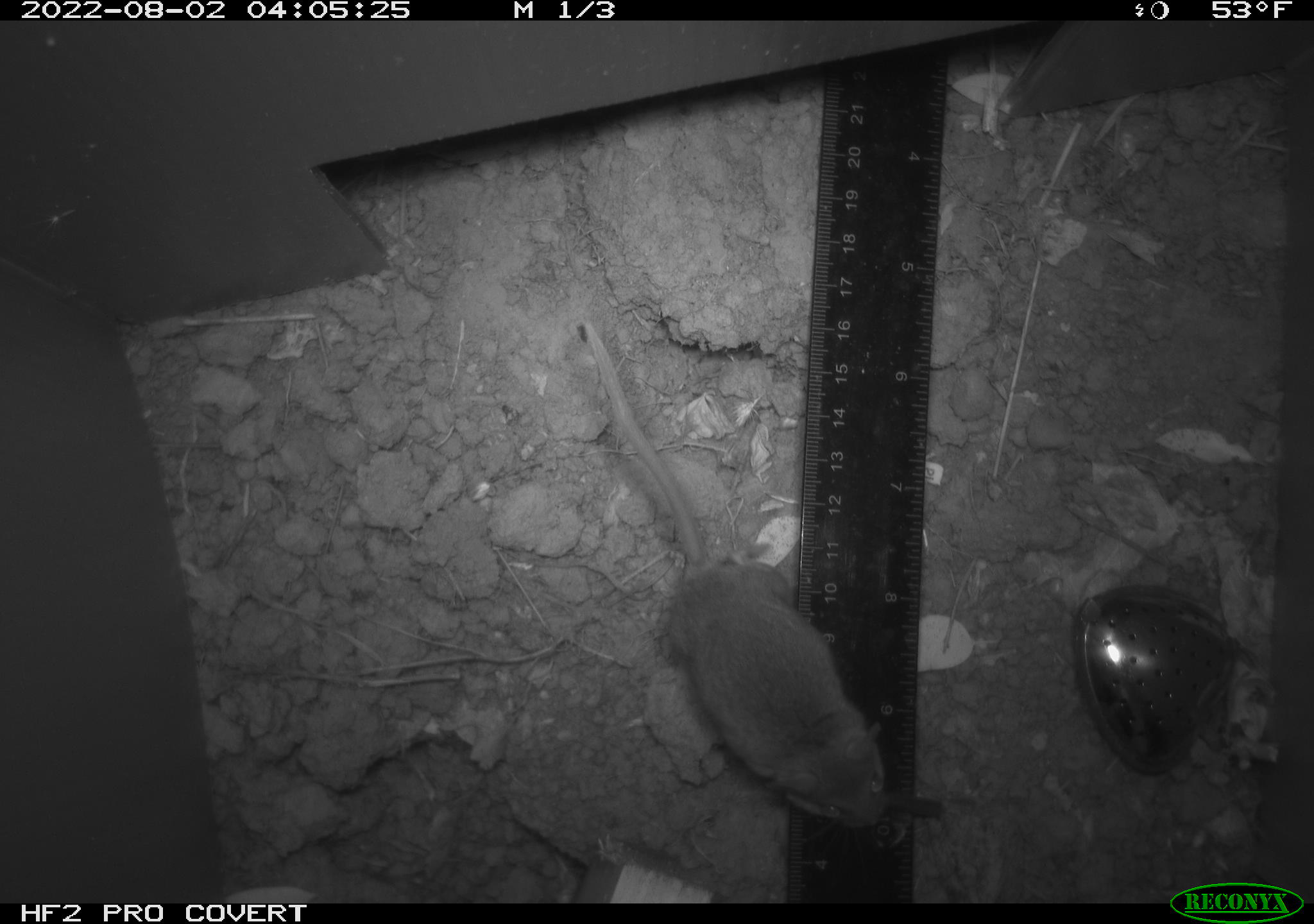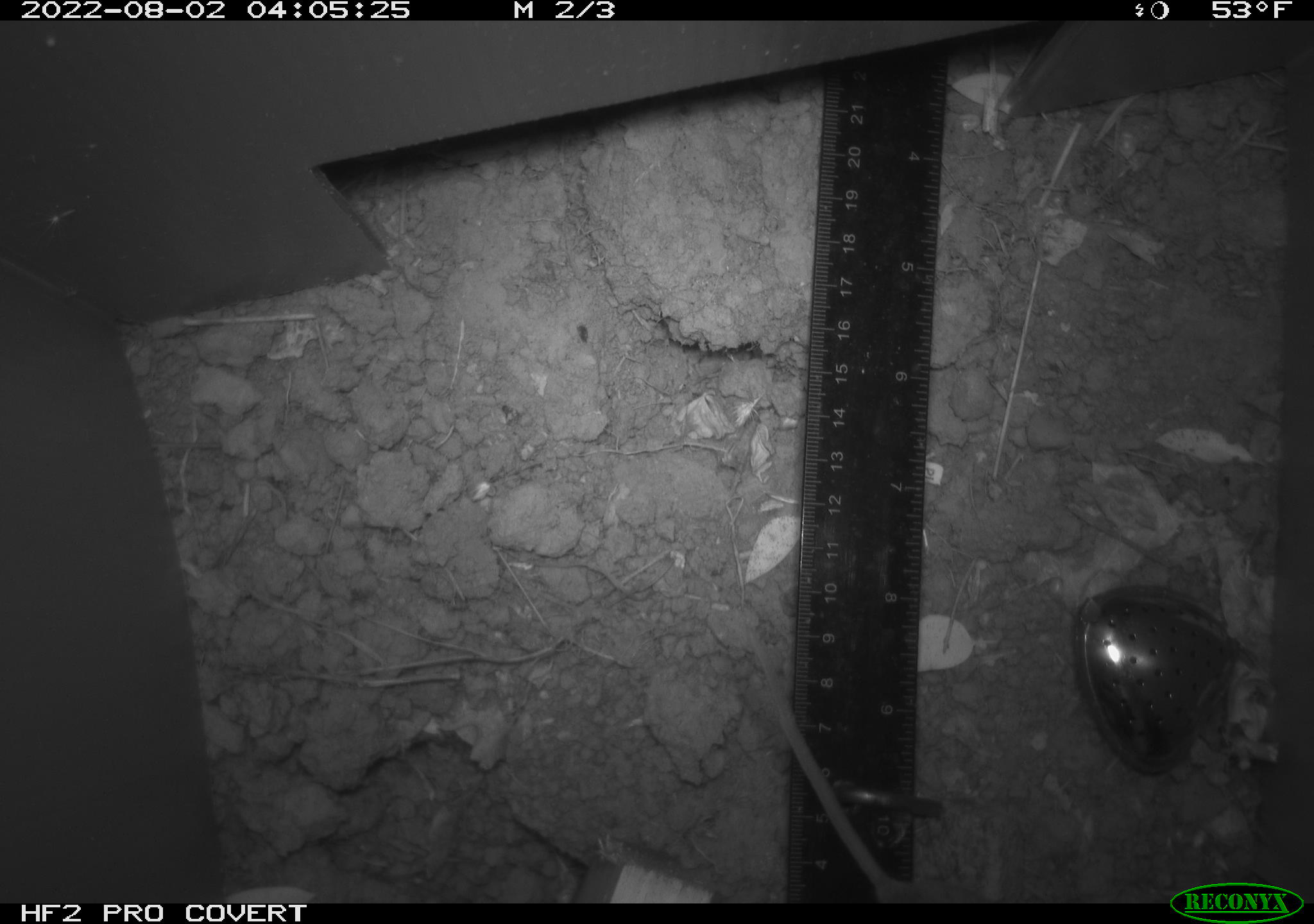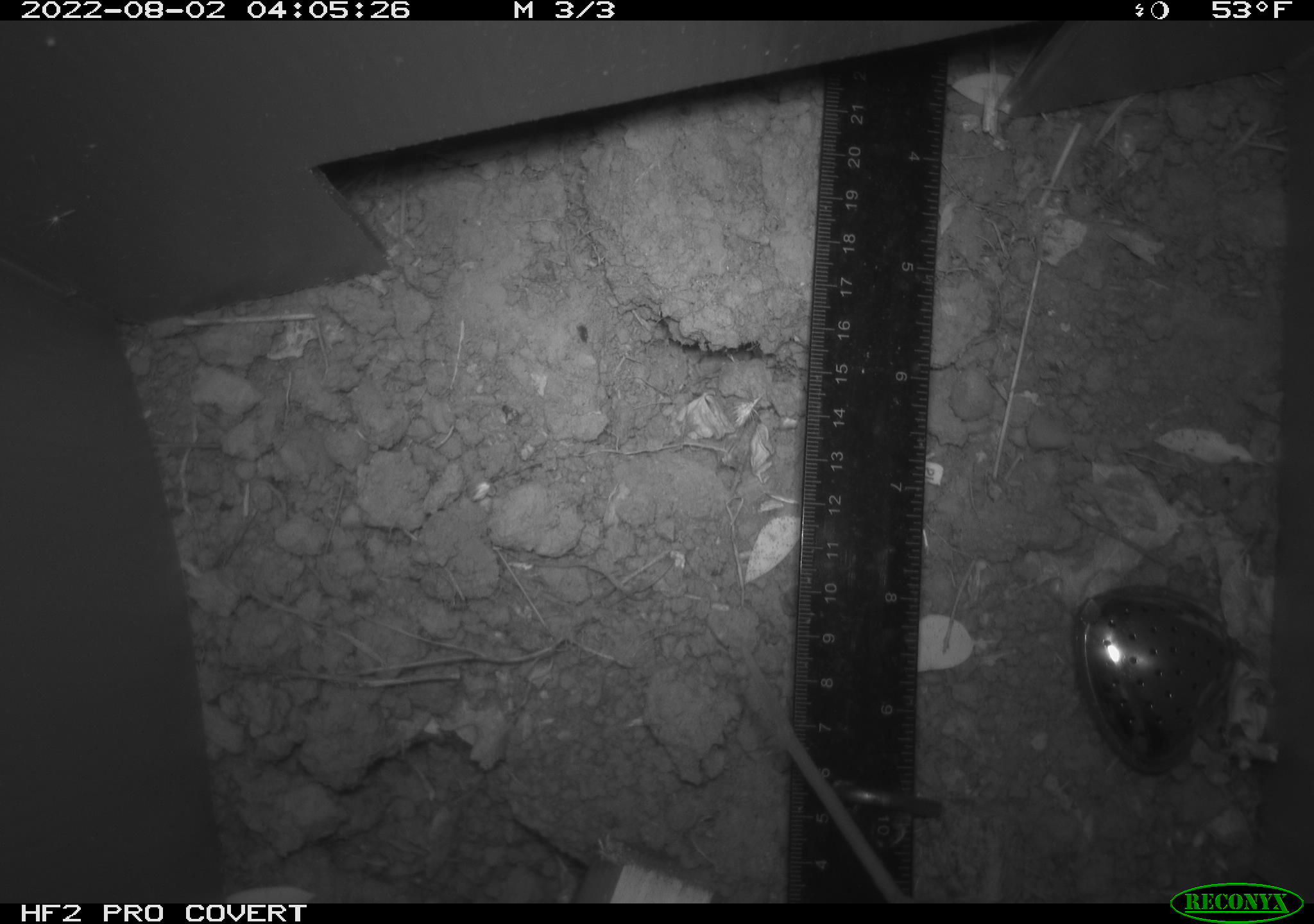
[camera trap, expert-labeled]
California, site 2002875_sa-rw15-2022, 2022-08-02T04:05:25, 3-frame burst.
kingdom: Animalia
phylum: Chordata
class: Mammalia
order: Rodentia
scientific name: Rodentia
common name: mouse species